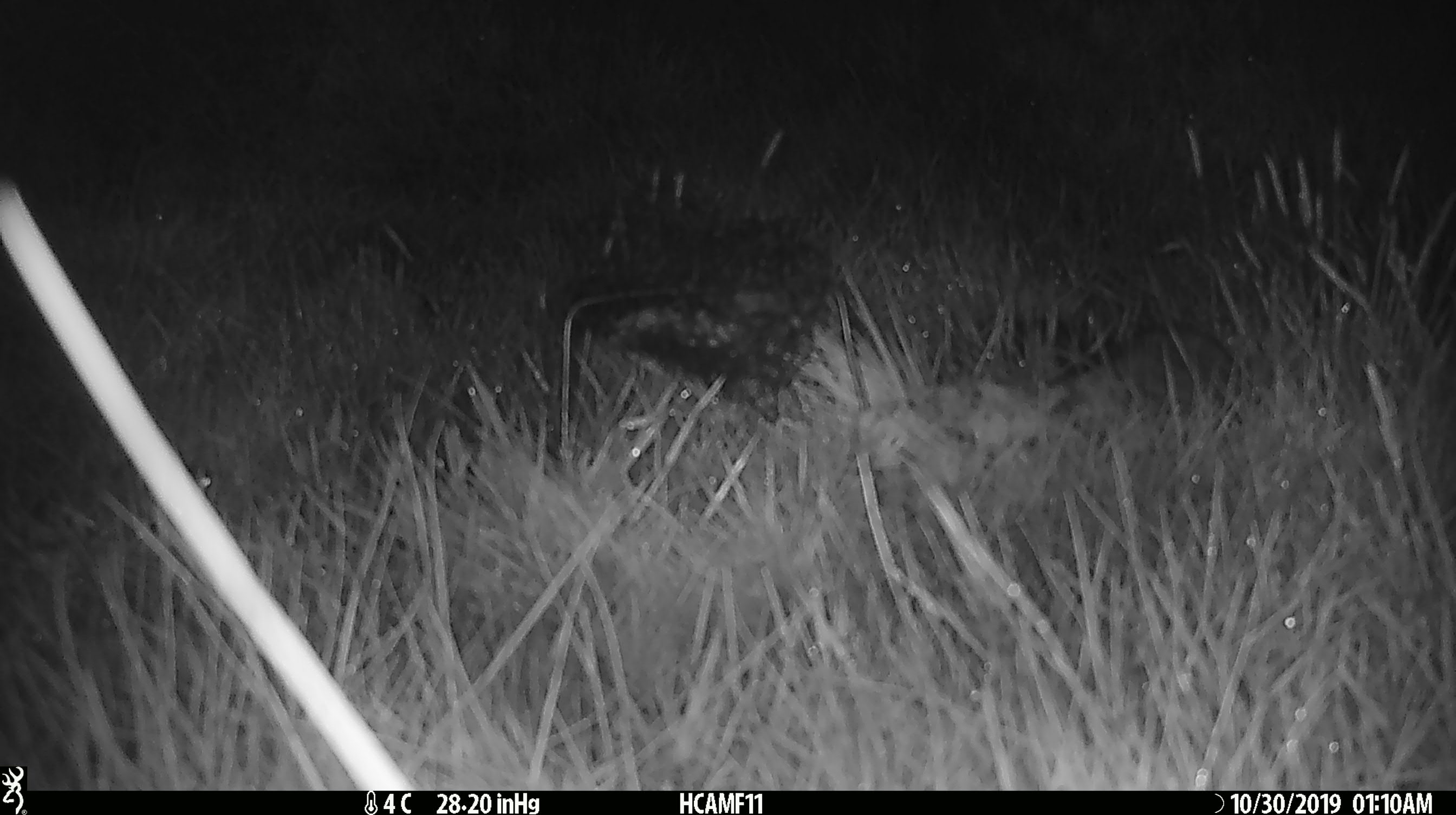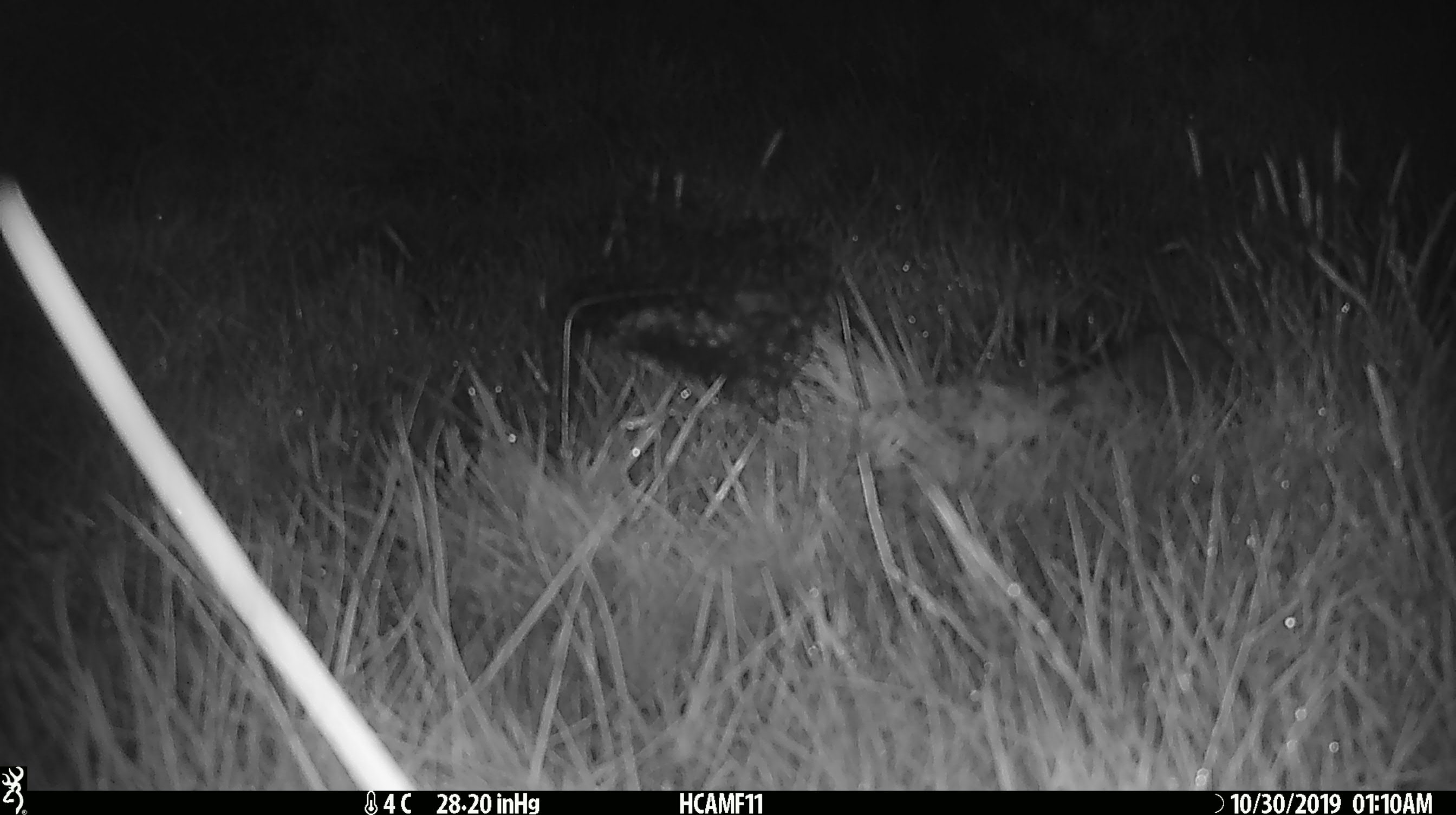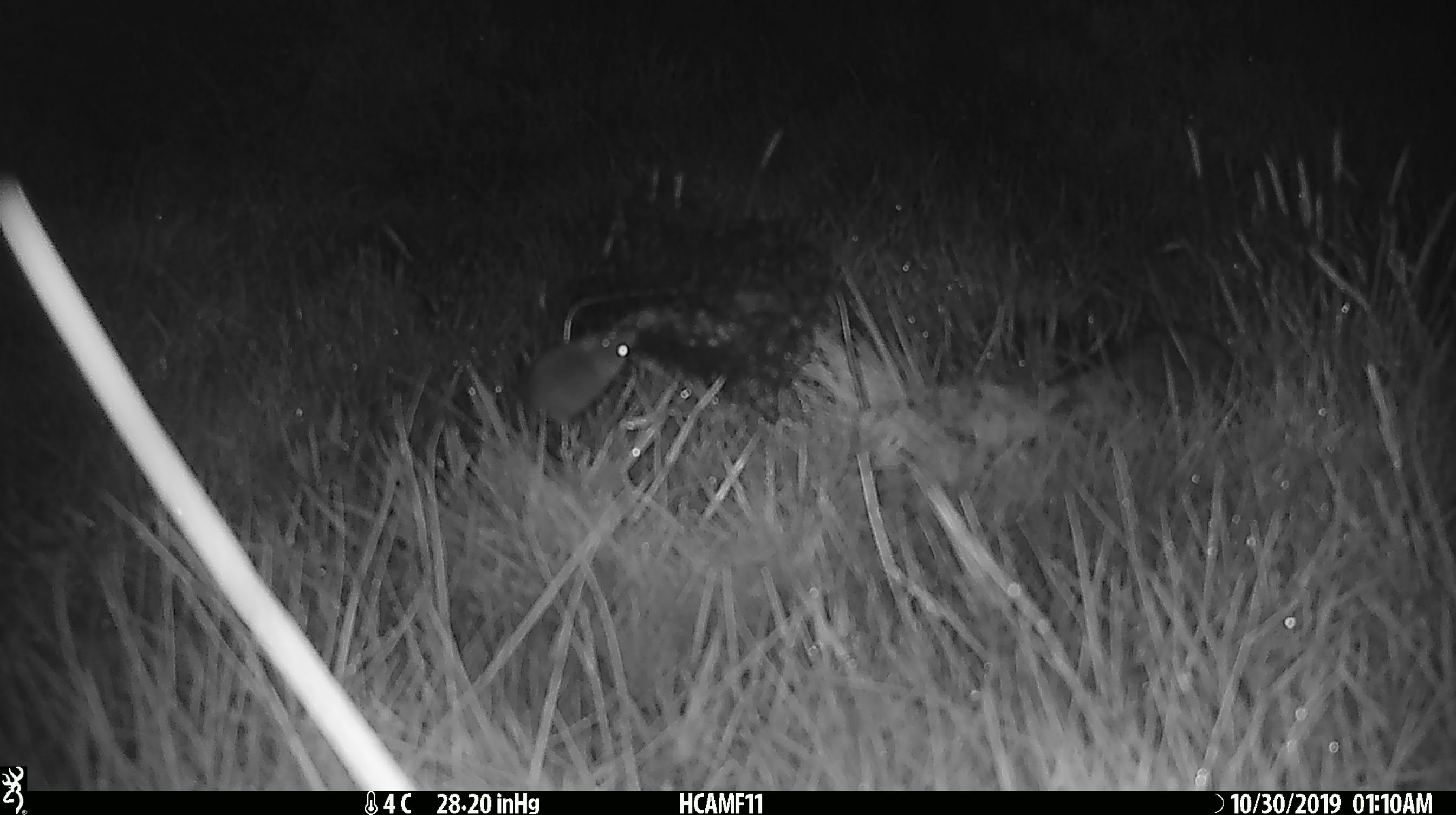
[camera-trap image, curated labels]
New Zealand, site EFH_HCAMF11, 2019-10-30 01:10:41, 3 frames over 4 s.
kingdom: Animalia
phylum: Chordata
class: Mammalia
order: Rodentia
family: Muridae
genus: Mus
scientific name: Mus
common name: mouse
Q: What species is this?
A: Mouse (Mus).